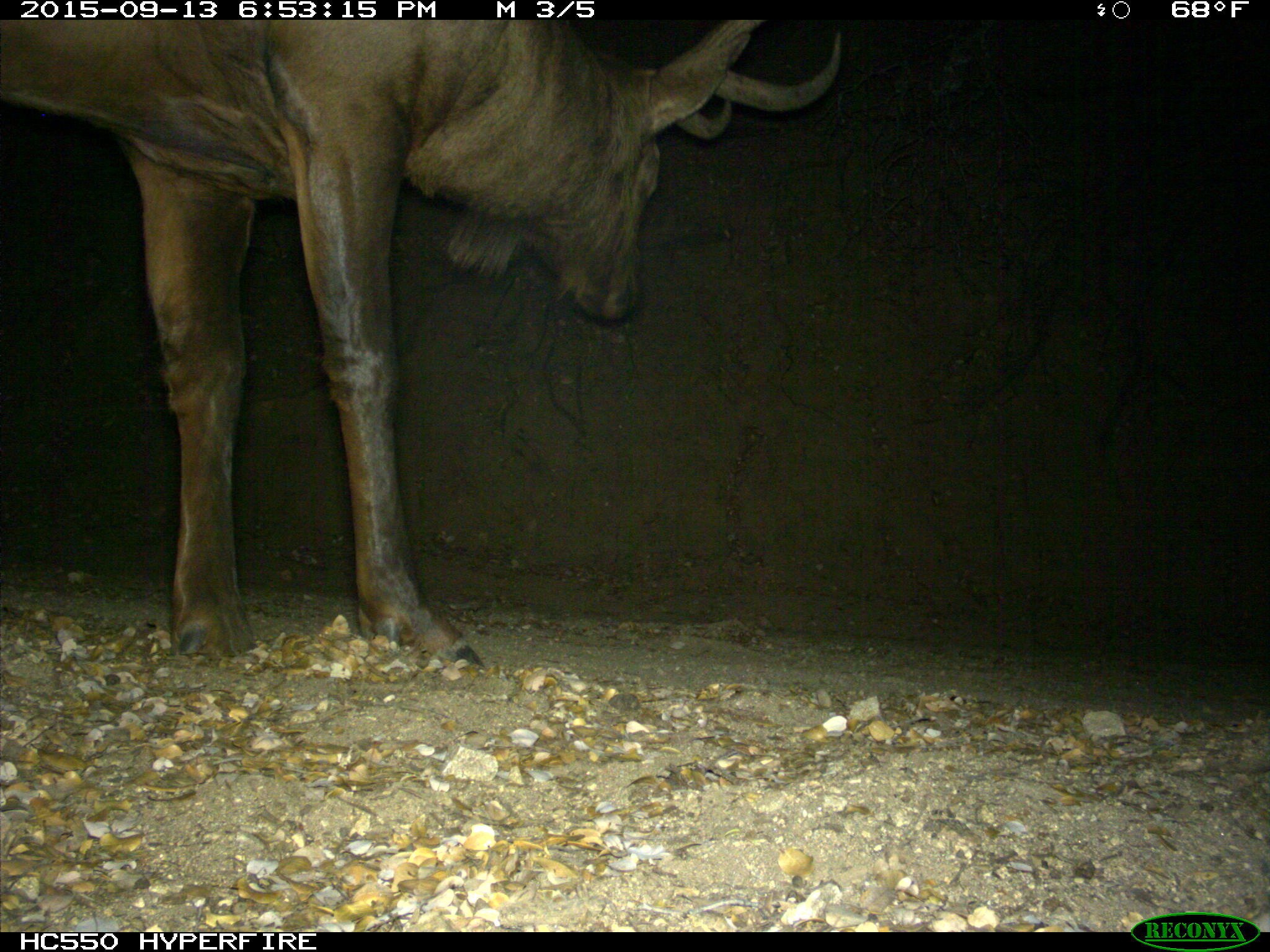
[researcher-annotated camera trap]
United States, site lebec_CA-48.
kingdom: Animalia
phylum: Chordata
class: Mammalia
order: Artiodactyla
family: Cervidae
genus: Cervus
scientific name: Cervus canadensis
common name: elk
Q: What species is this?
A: Cervus canadensis (elk).